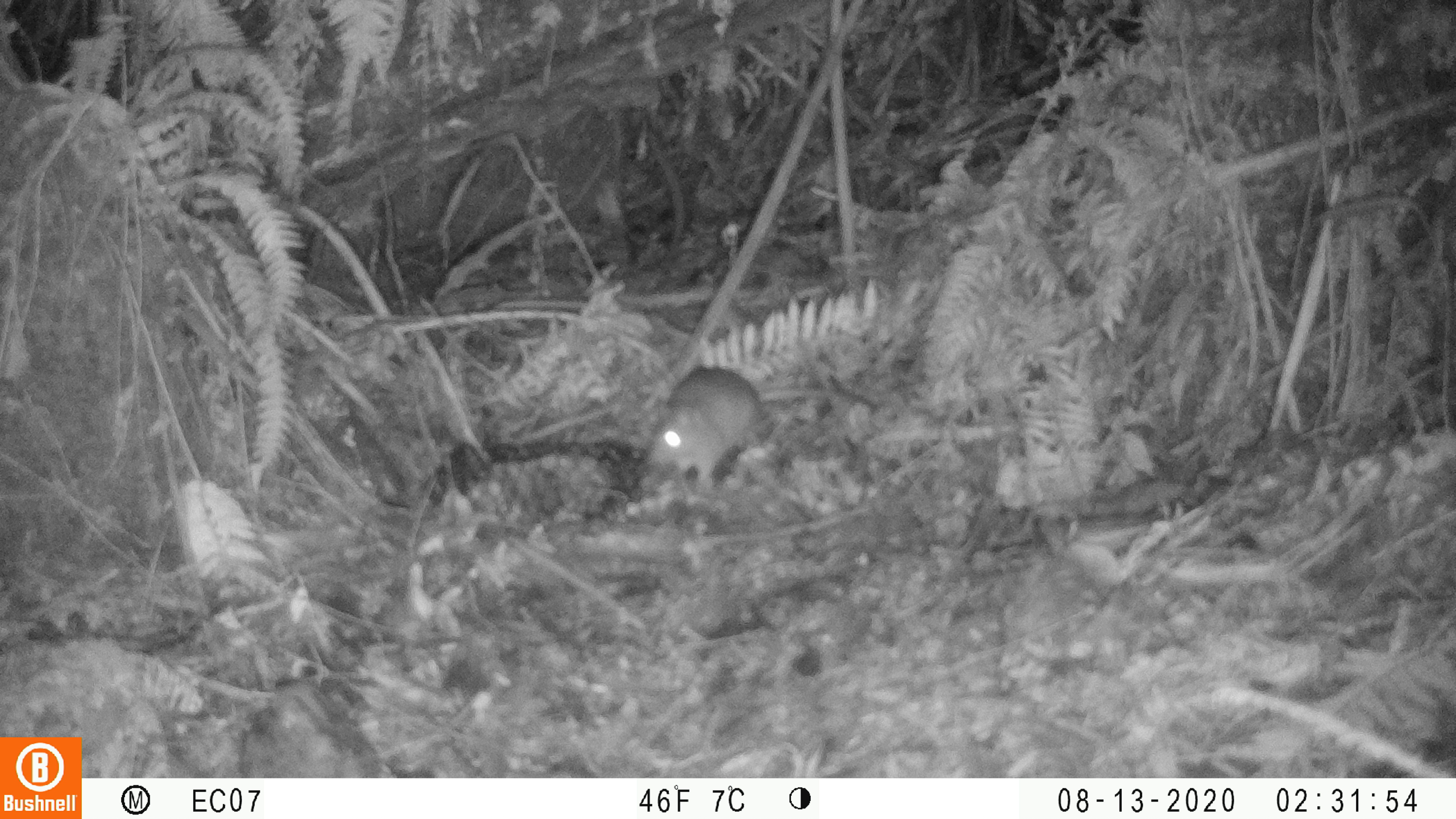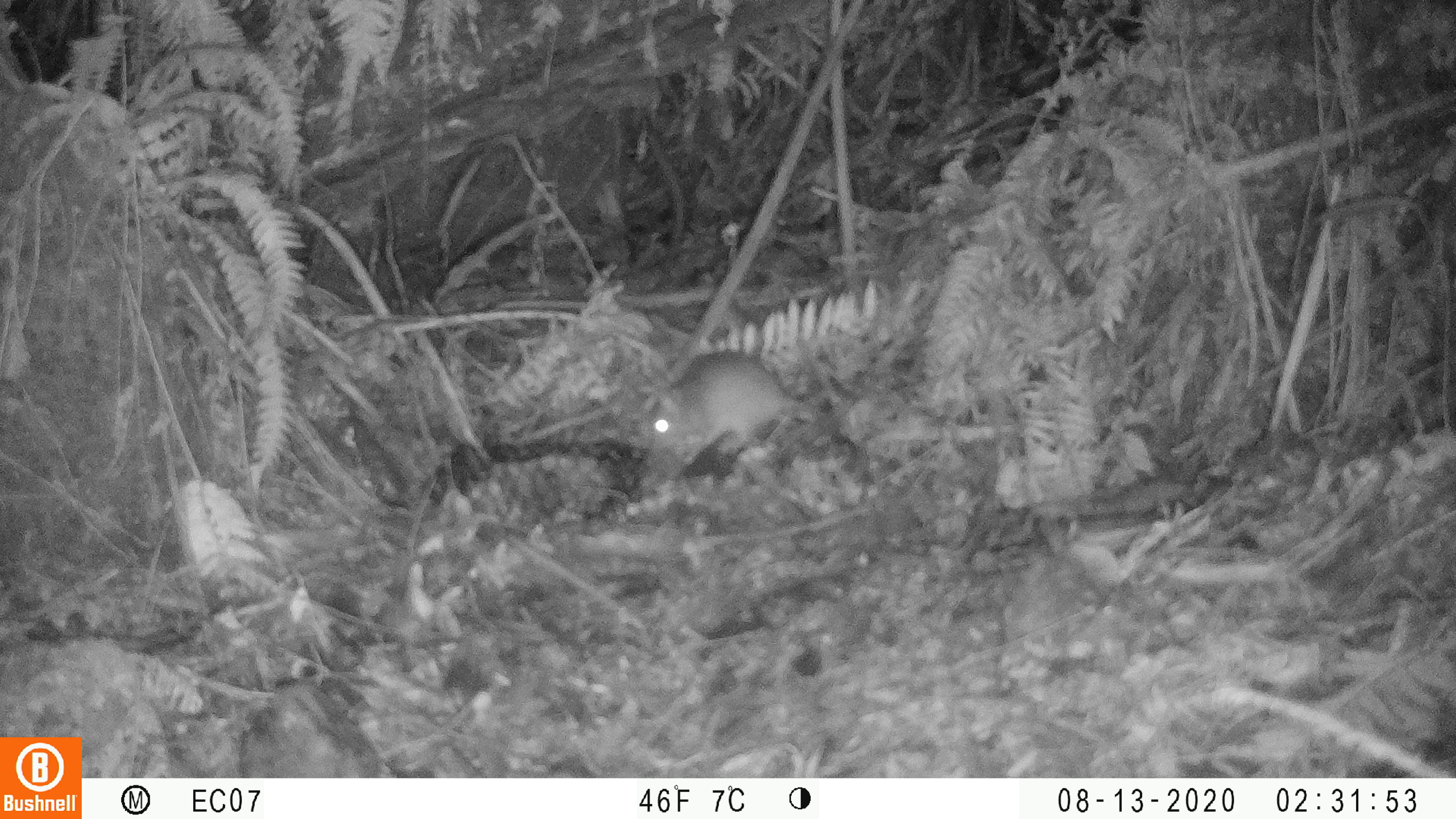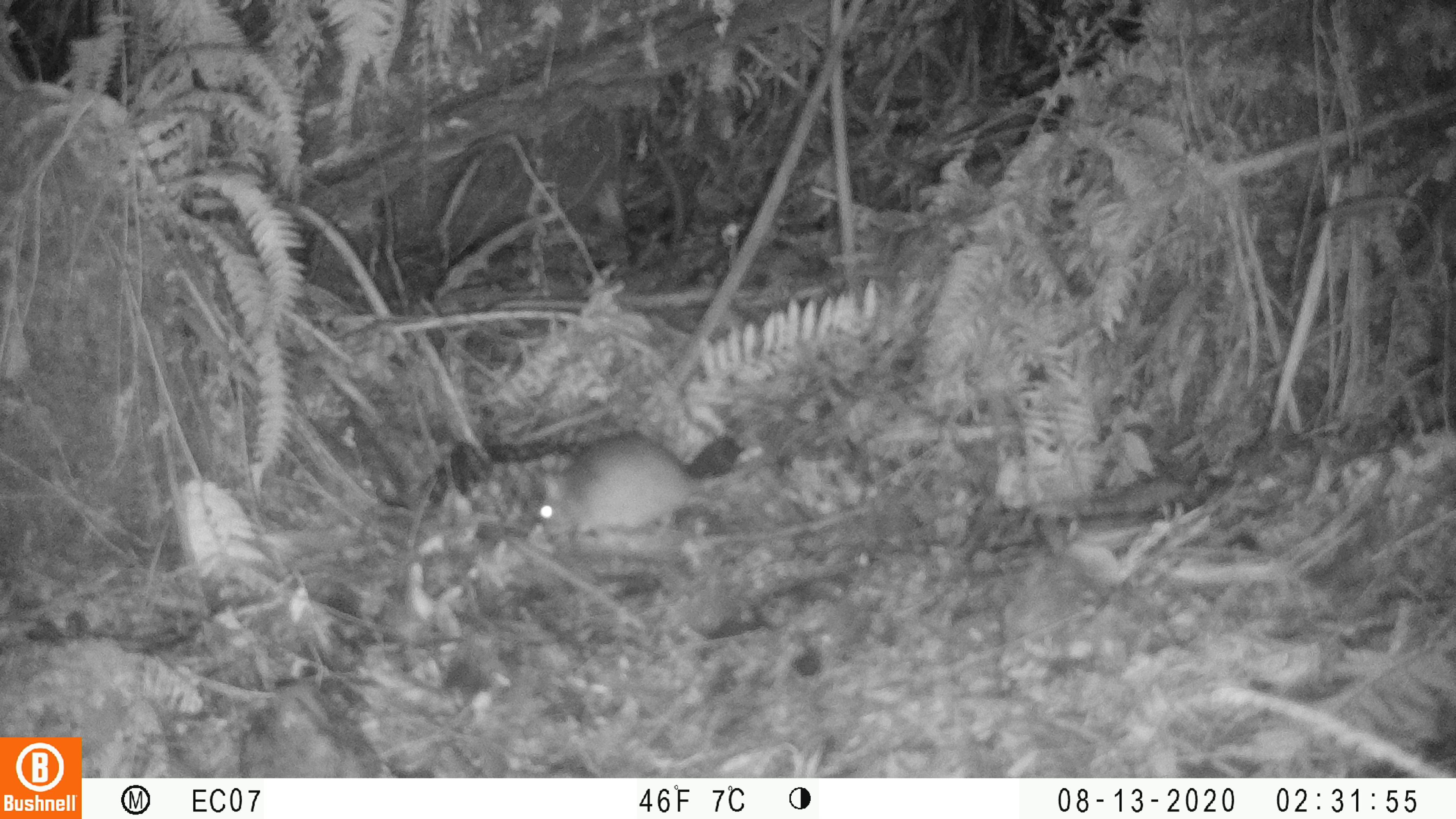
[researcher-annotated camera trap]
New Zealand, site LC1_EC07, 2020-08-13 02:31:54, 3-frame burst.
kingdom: Animalia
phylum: Chordata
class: Mammalia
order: Rodentia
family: Muridae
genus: Rattus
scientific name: Rattus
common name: rat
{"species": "rat (Rattus)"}